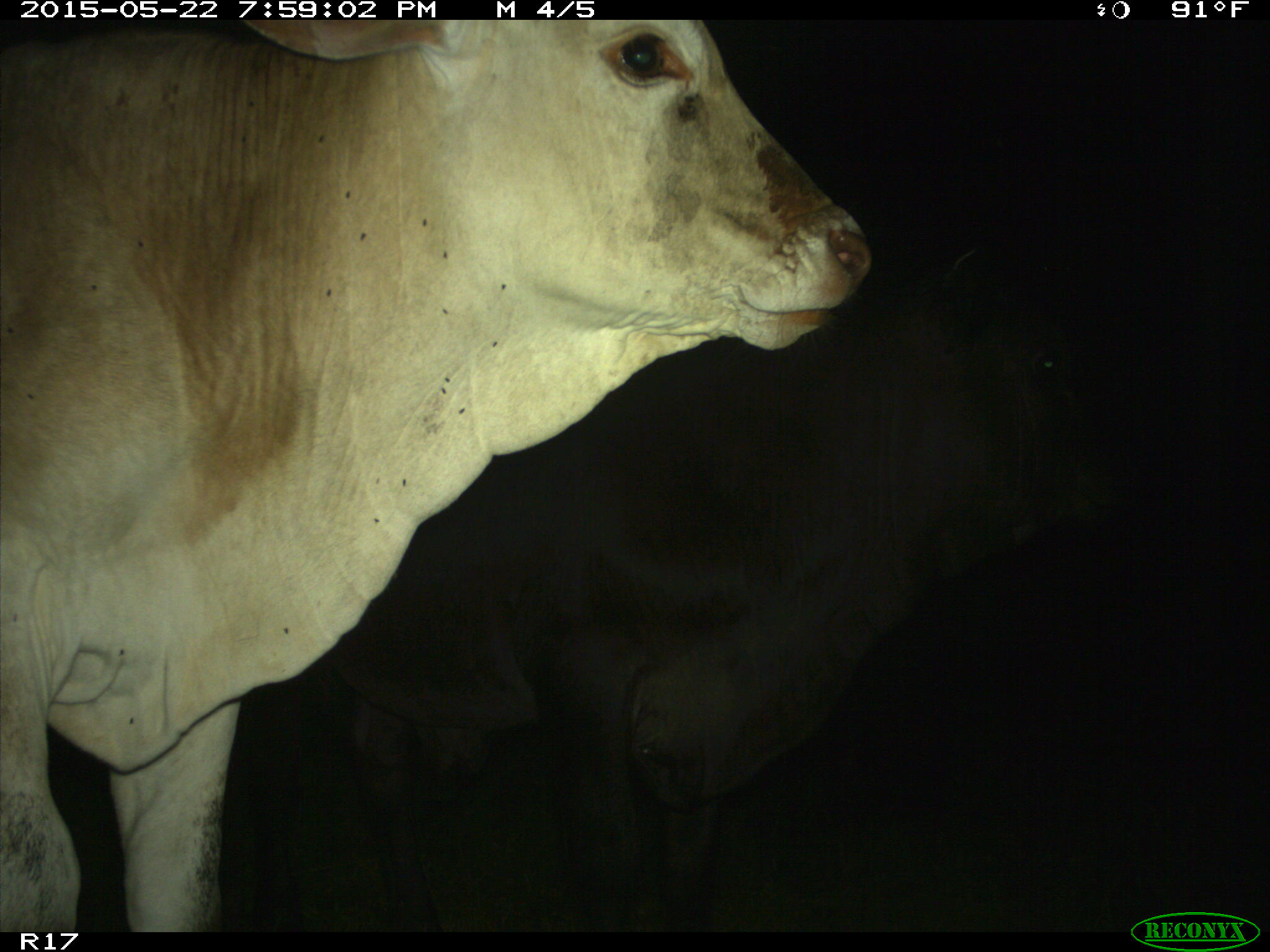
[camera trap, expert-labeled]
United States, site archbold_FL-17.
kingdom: Animalia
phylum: Chordata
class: Mammalia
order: Artiodactyla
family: Bovidae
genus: Bos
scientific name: Bos taurus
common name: domestic cow